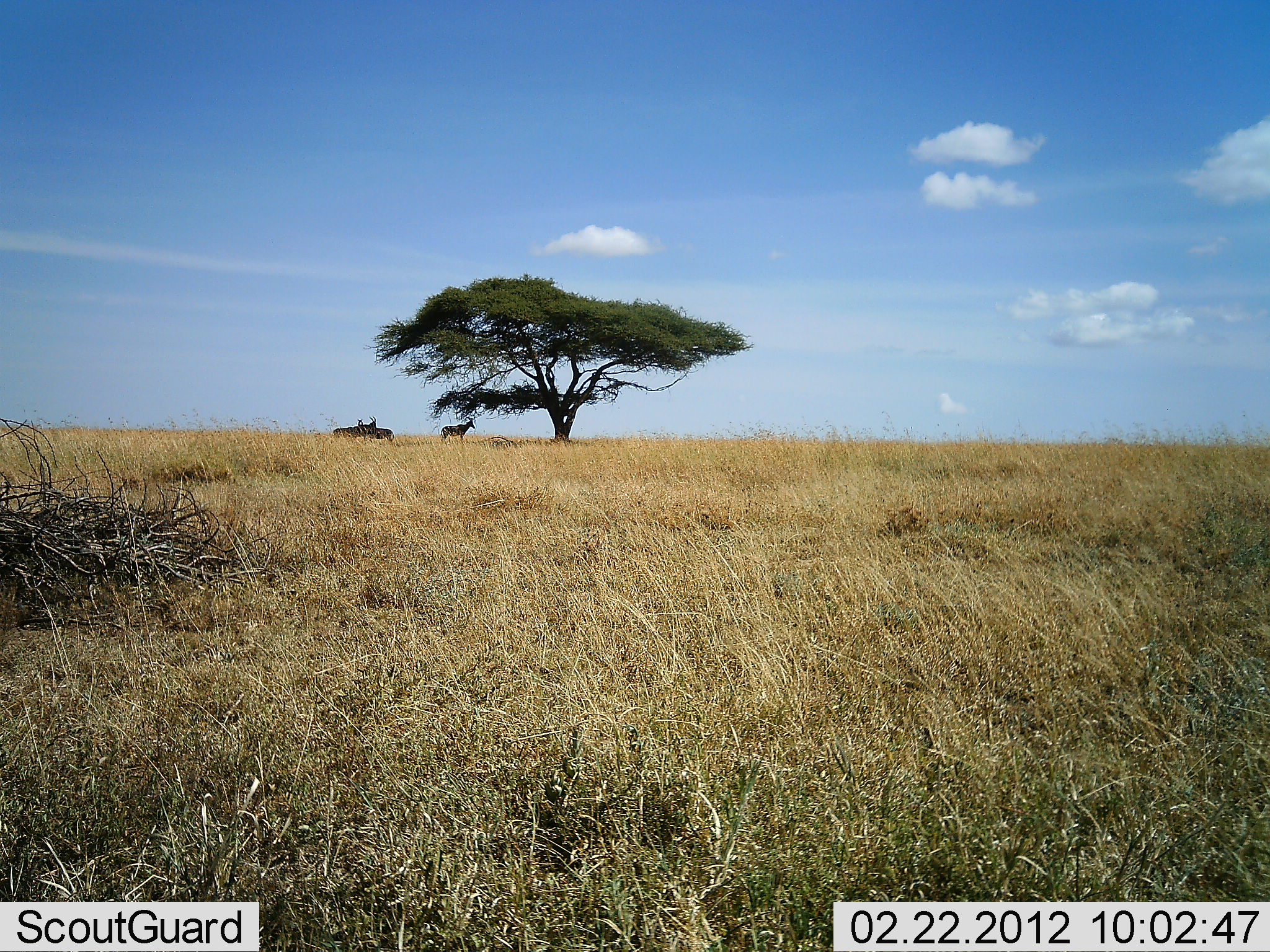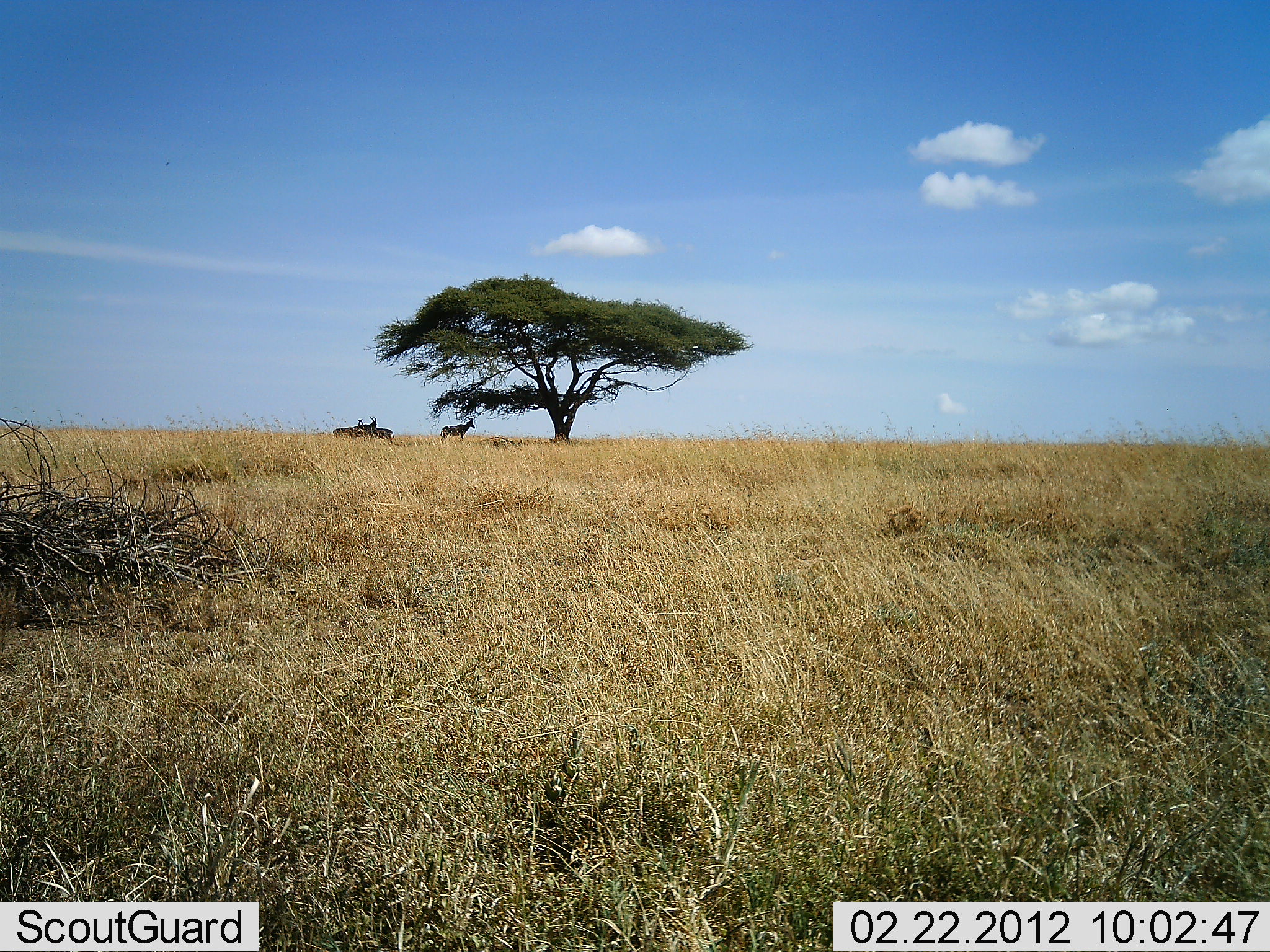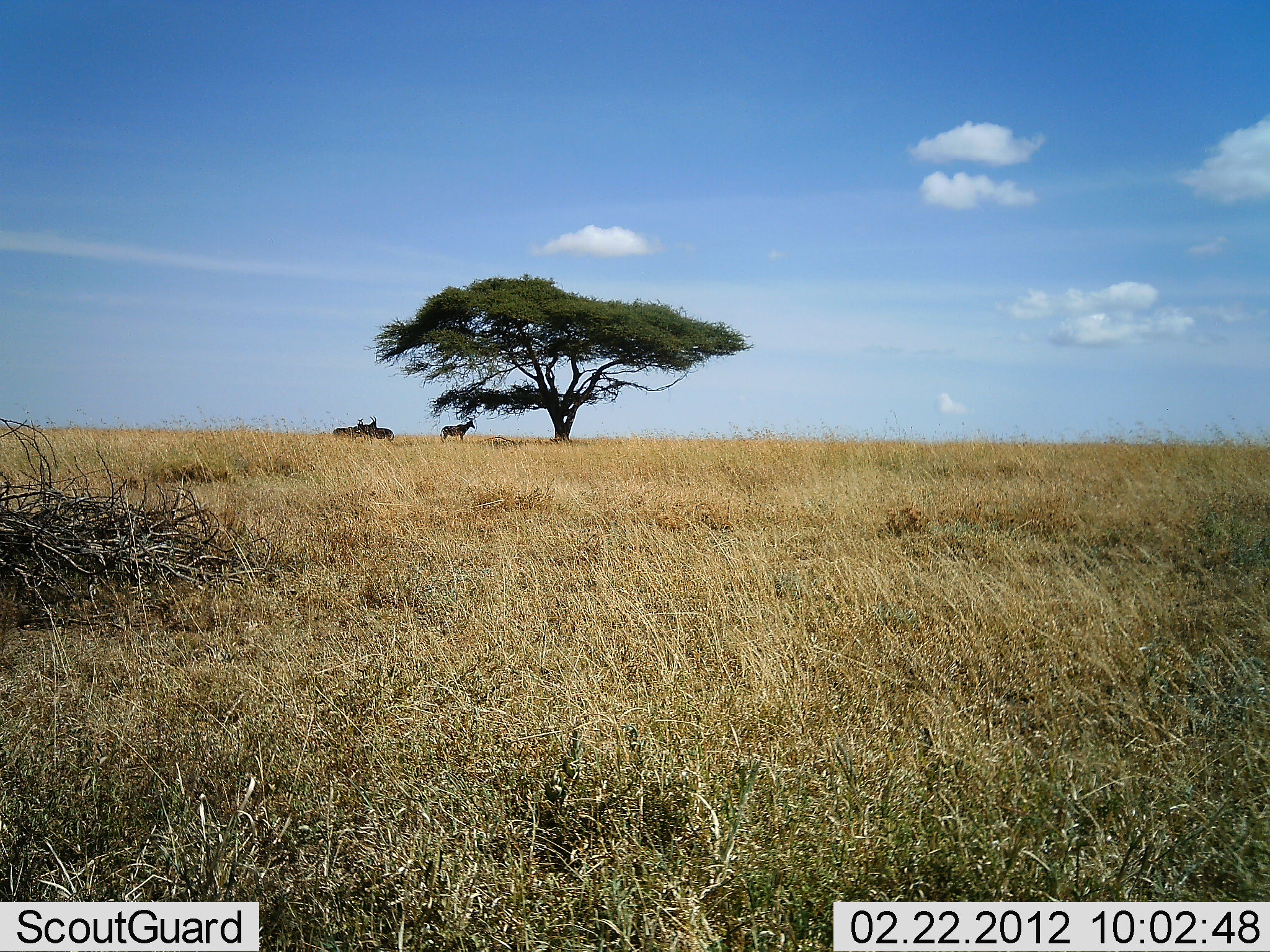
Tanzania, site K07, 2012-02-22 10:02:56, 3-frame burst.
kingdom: Animalia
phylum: Chordata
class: Mammalia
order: Artiodactyla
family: Bovidae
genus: Alcelaphus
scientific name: Alcelaphus buselaphus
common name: hartebeest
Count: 3.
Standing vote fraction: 100%.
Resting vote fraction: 17%.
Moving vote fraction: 0%.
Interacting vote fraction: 0%.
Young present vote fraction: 0%.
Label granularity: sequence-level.